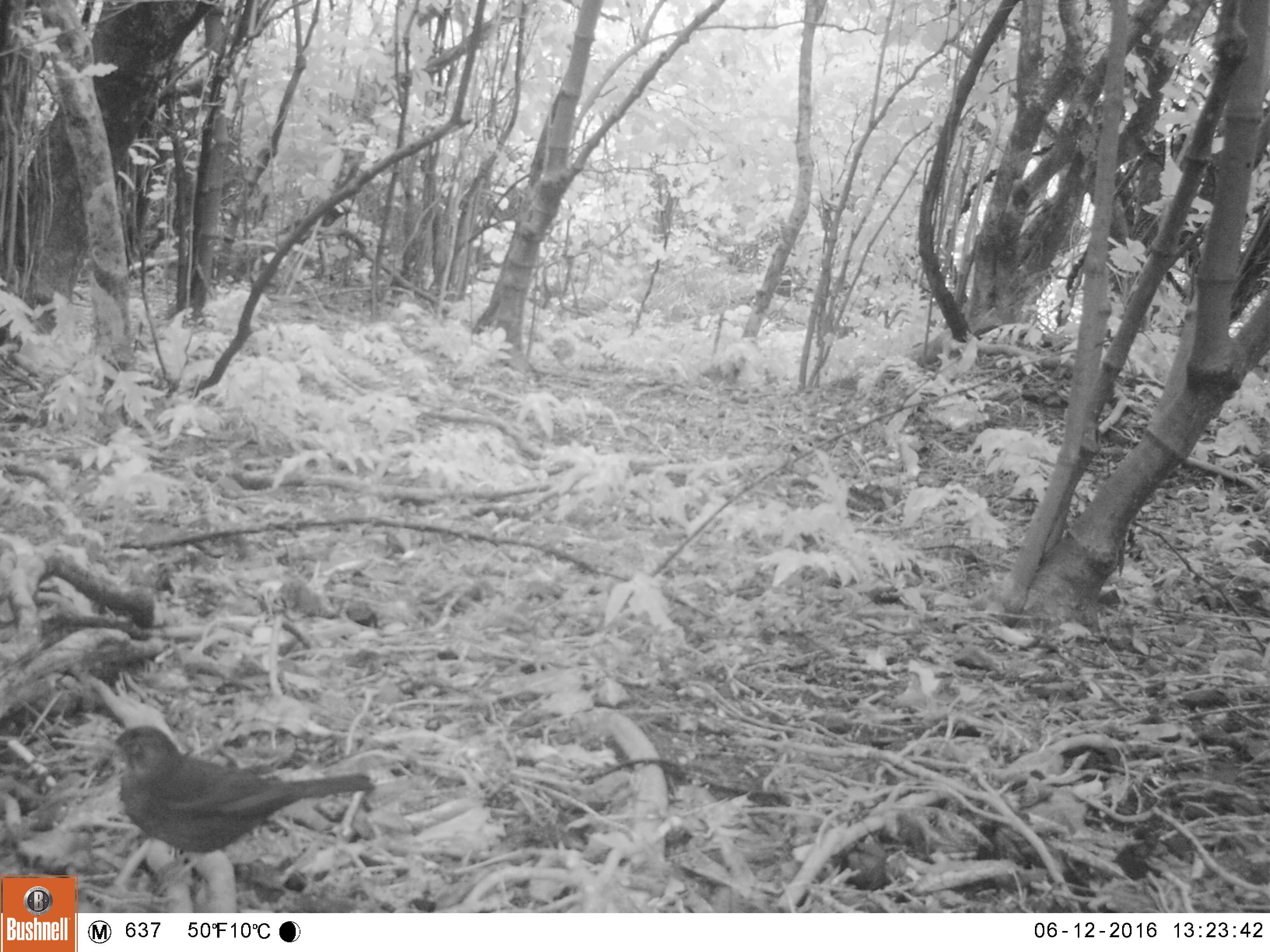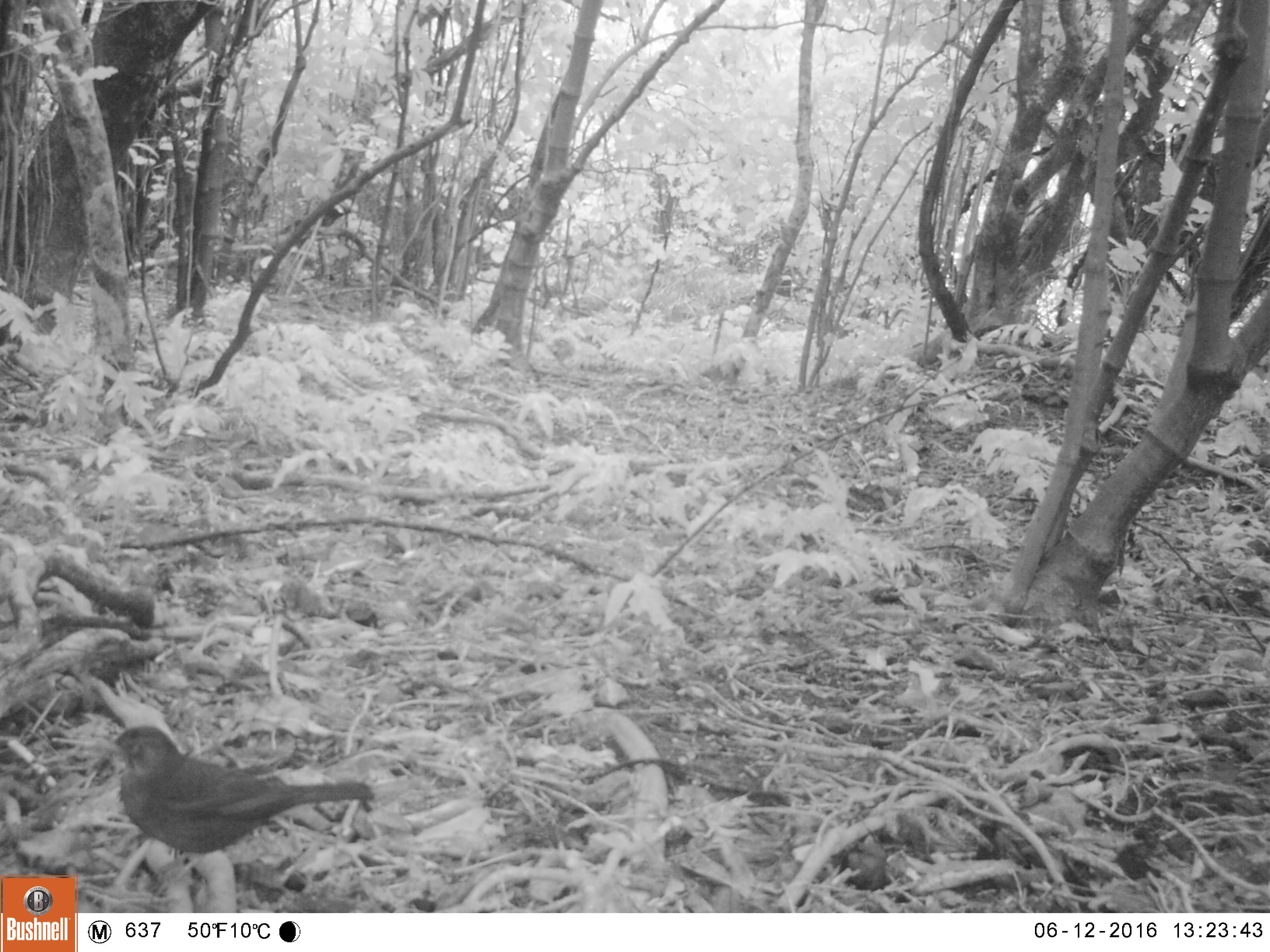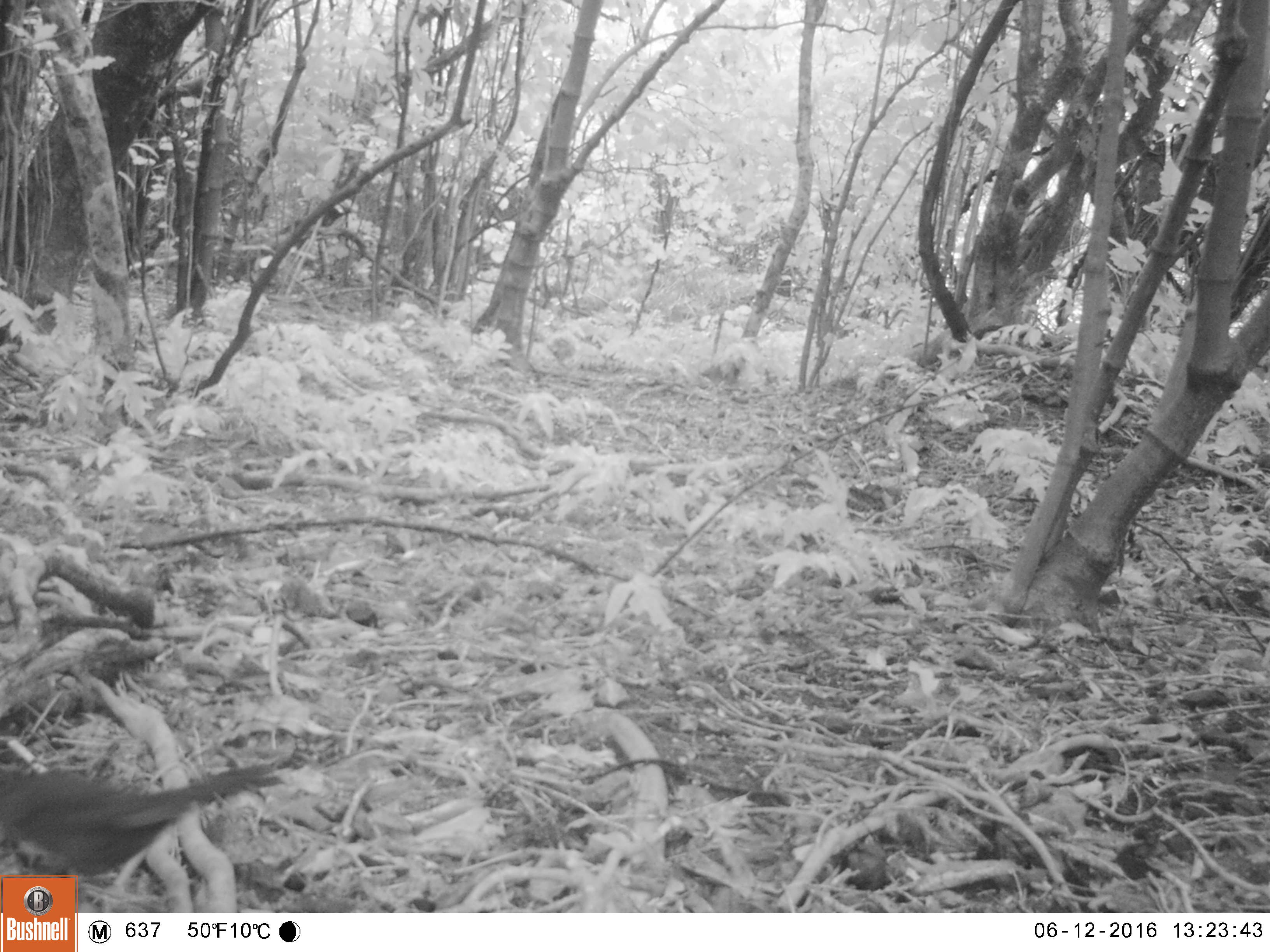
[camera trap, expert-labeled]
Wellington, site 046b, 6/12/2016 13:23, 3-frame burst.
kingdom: Animalia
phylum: Chordata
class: Aves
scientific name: Aves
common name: bird